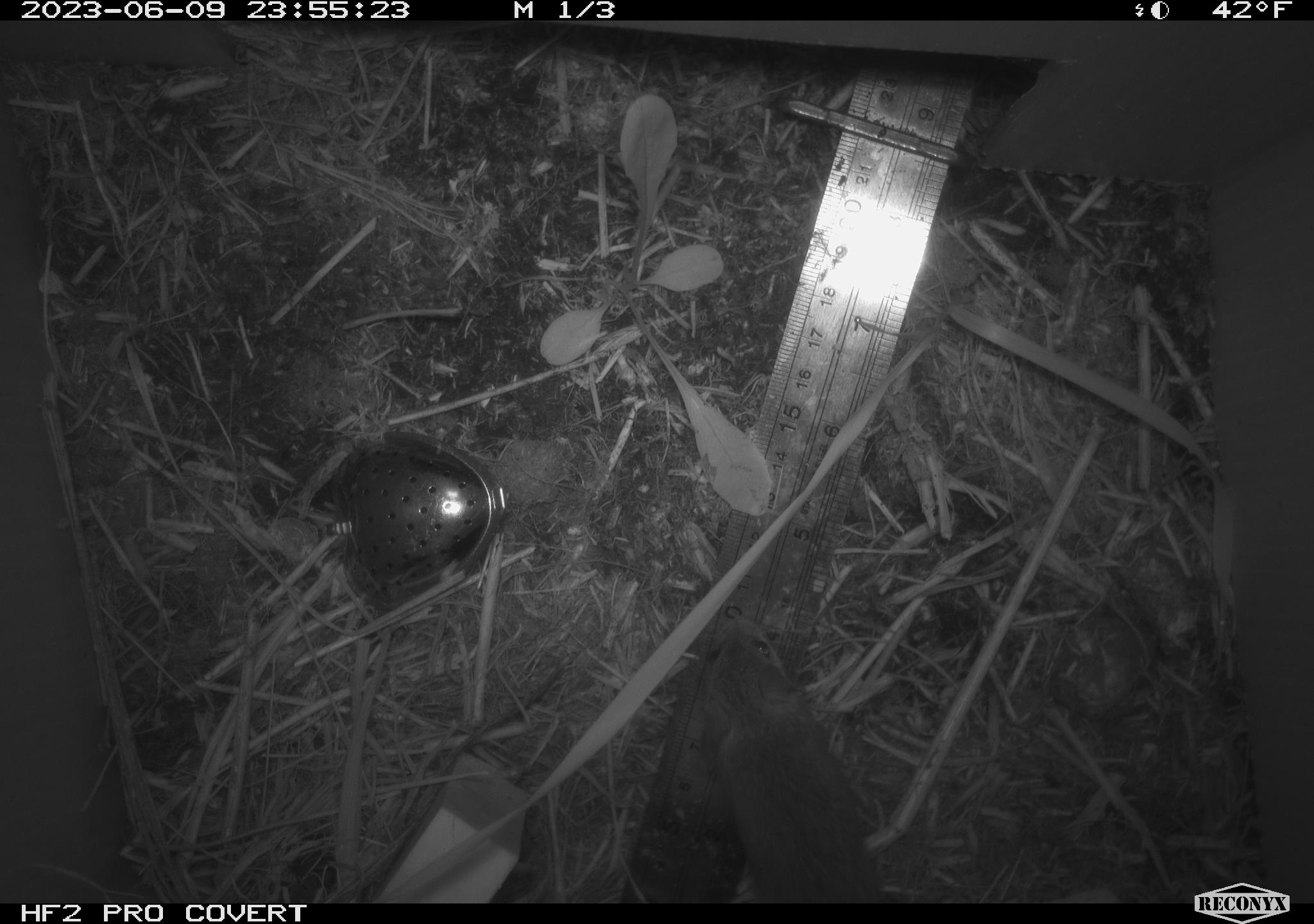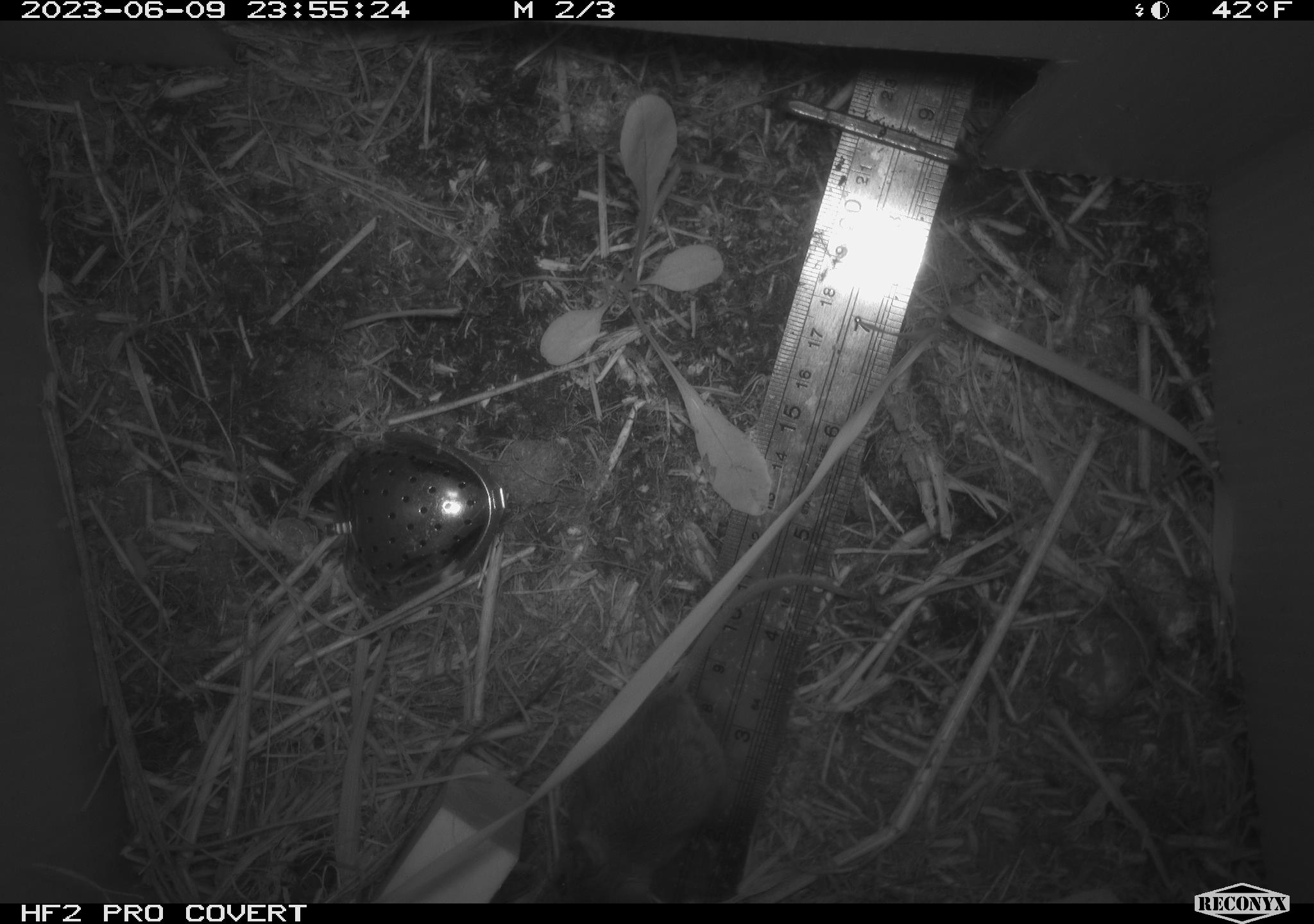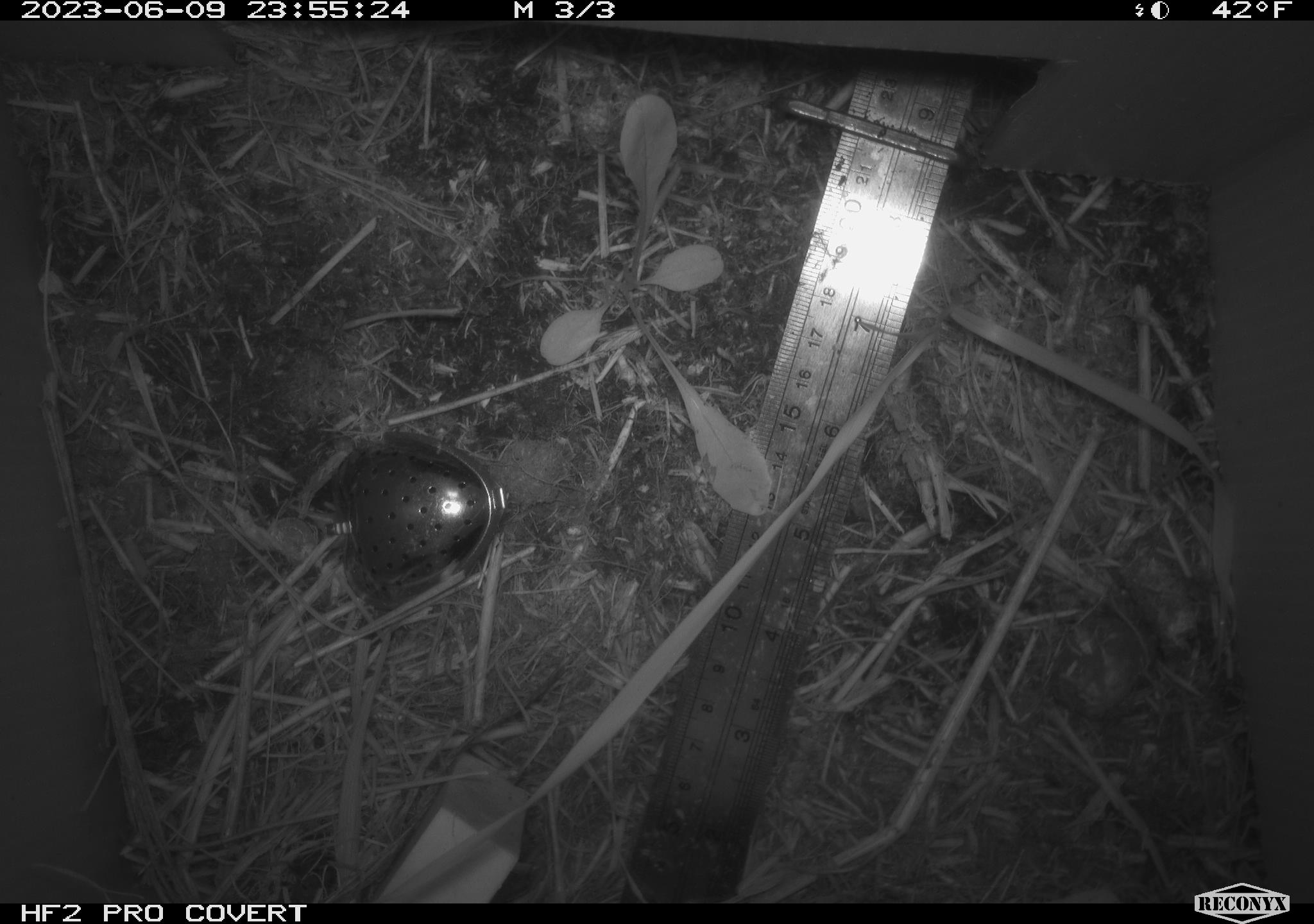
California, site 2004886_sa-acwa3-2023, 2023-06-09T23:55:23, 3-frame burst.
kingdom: Animalia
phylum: Chordata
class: Mammalia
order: Rodentia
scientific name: Rodentia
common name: mouse species